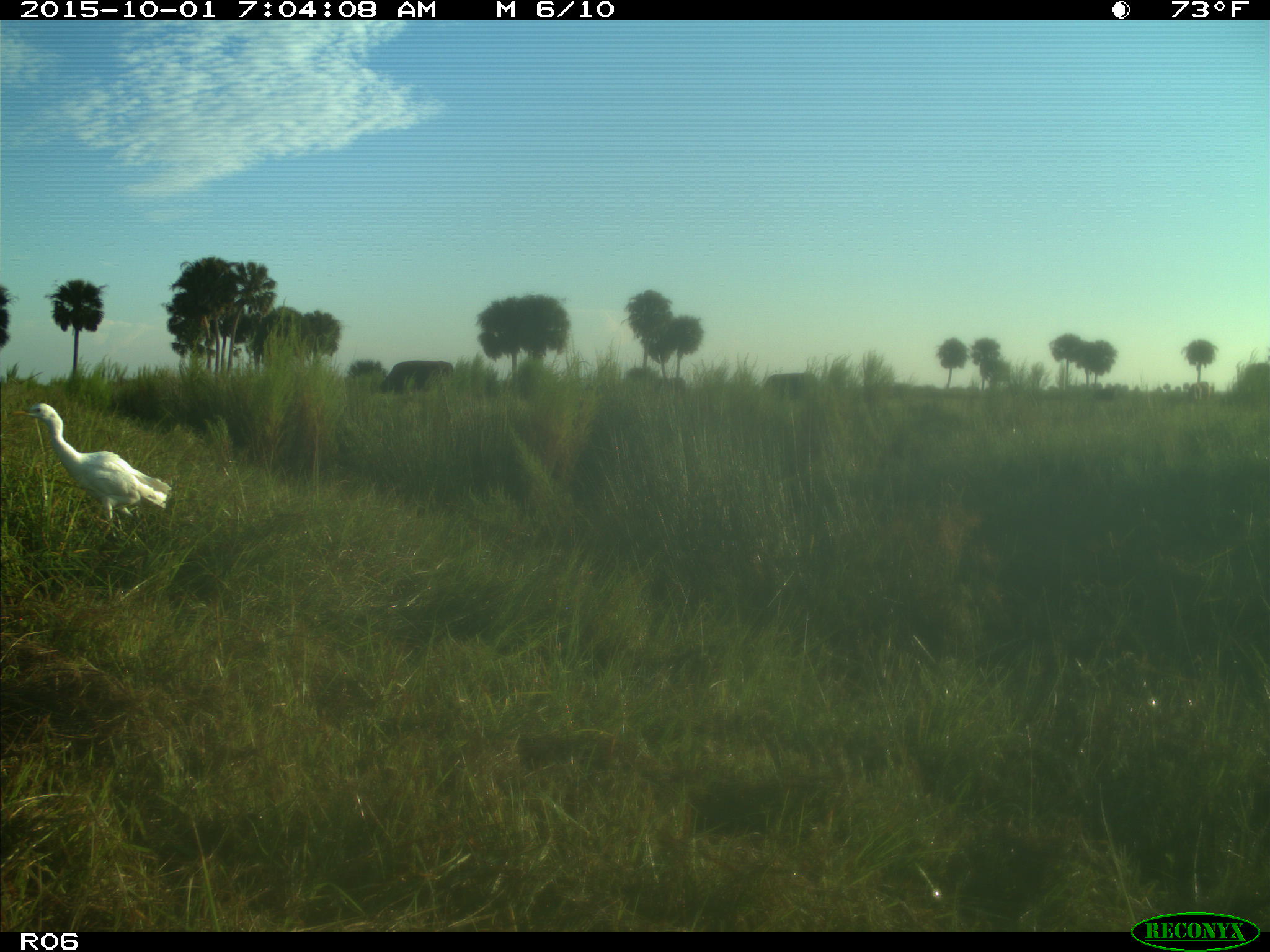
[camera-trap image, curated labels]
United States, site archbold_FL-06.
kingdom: Animalia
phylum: Chordata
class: Aves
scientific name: Aves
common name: birds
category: unidentified bird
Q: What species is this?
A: Unidentified bird (birds) (Aves).